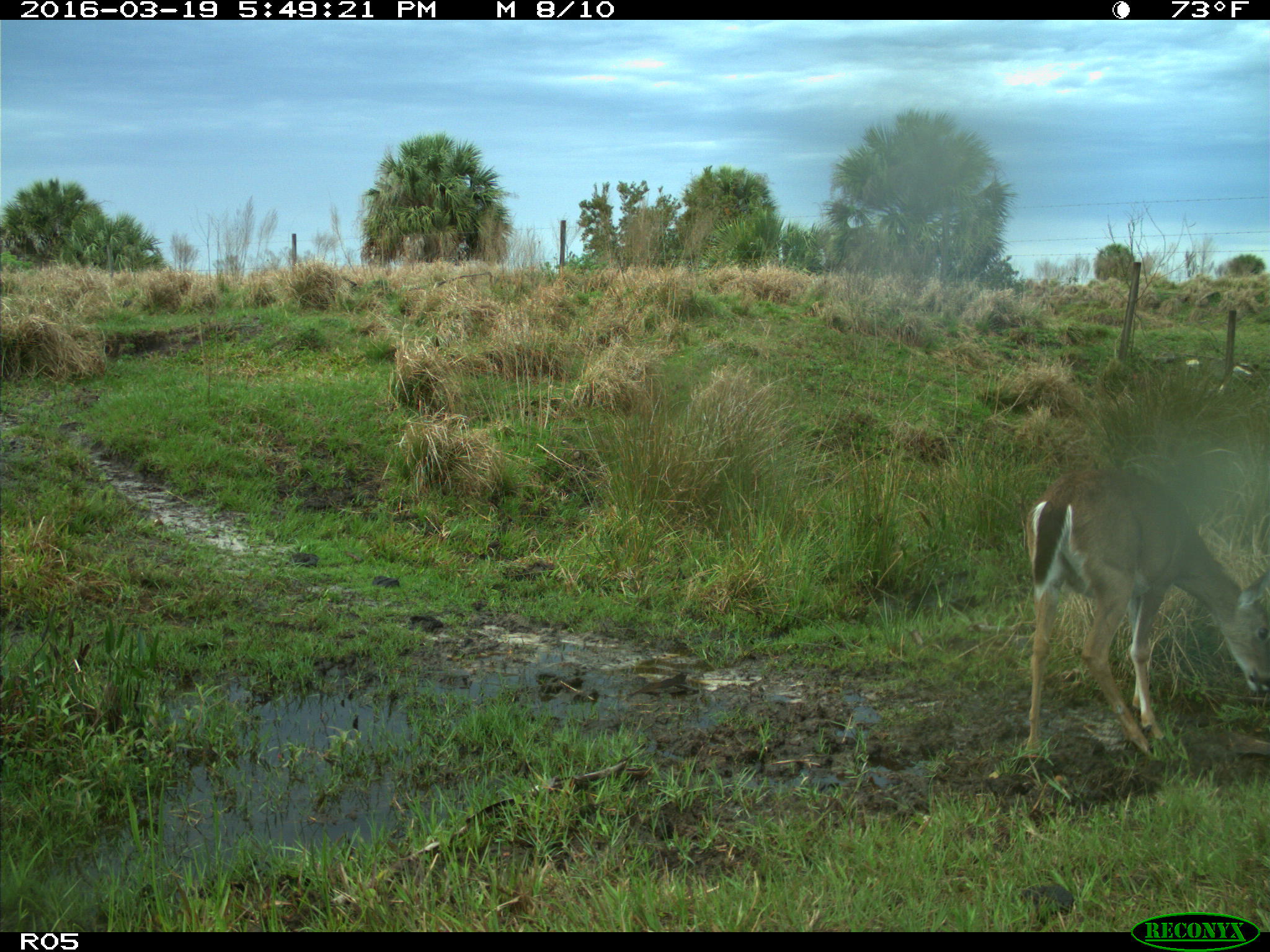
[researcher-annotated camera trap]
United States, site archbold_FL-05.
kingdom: Animalia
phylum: Chordata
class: Mammalia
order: Artiodactyla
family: Cervidae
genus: Odocoileus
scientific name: Odocoileus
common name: deer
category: unidentified deer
Unidentified deer (deer) (Odocoileus).